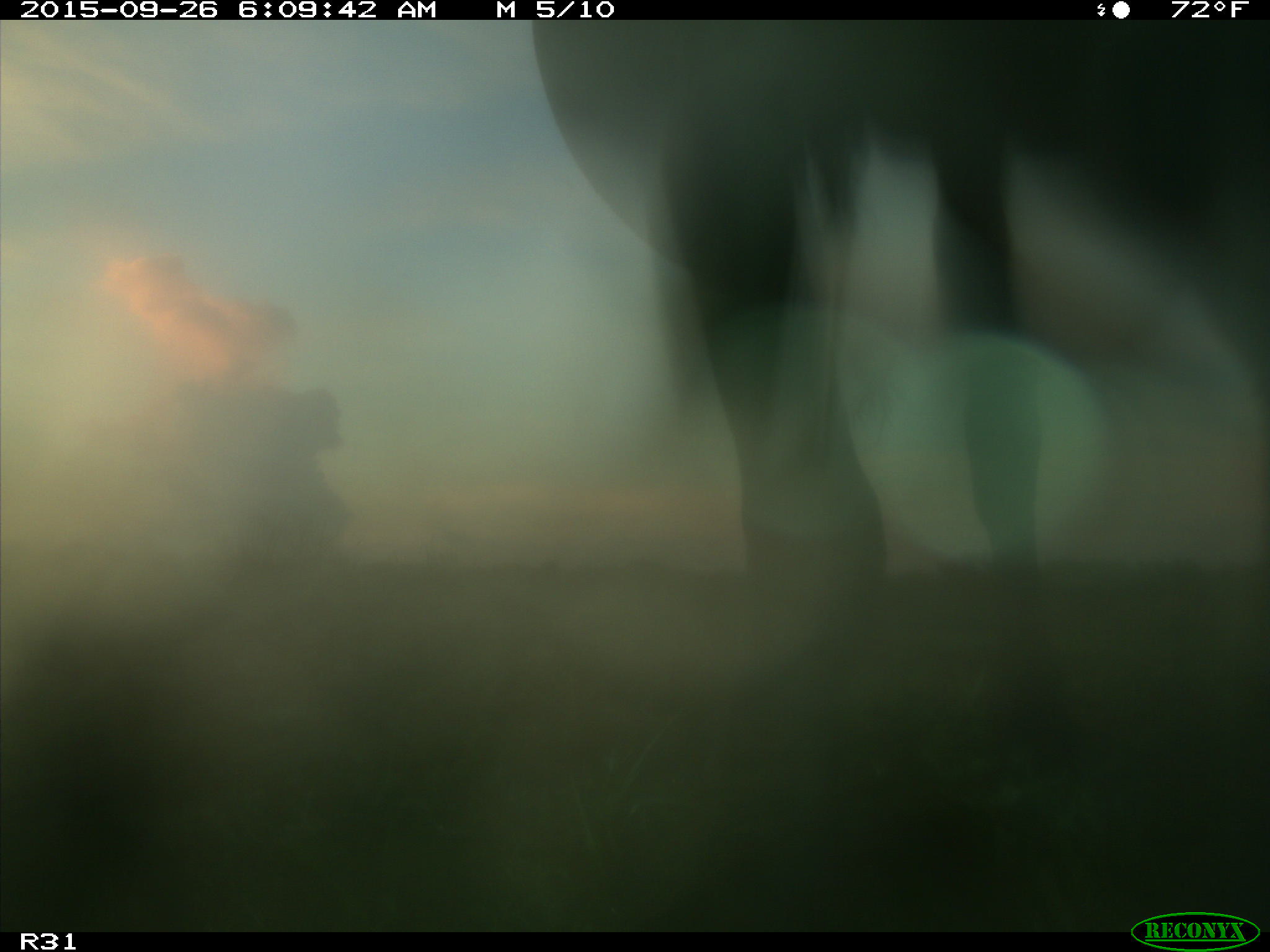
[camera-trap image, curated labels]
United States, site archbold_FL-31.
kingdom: Animalia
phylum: Chordata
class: Mammalia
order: Artiodactyla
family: Bovidae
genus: Bos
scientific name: Bos taurus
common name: domestic cow